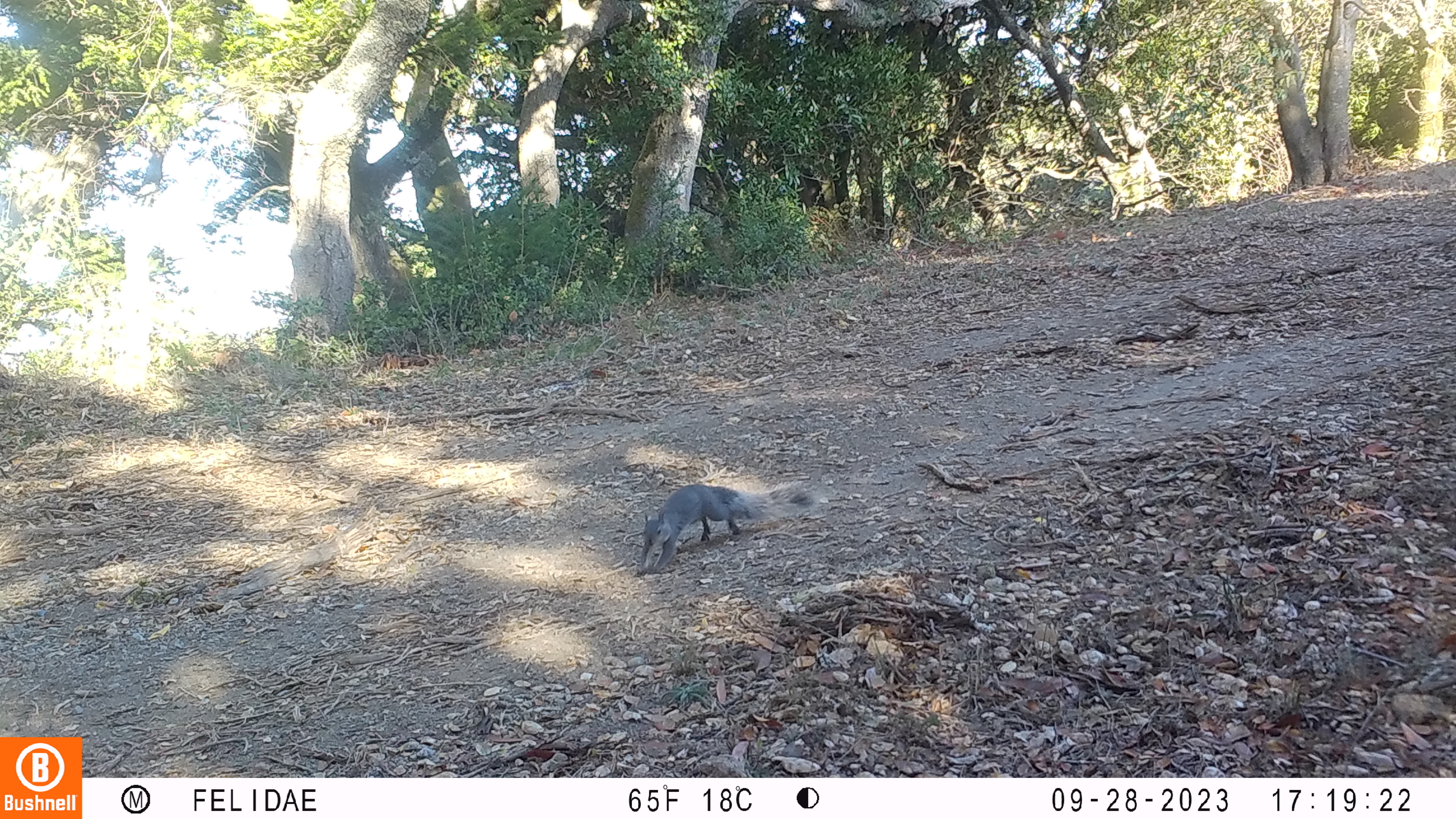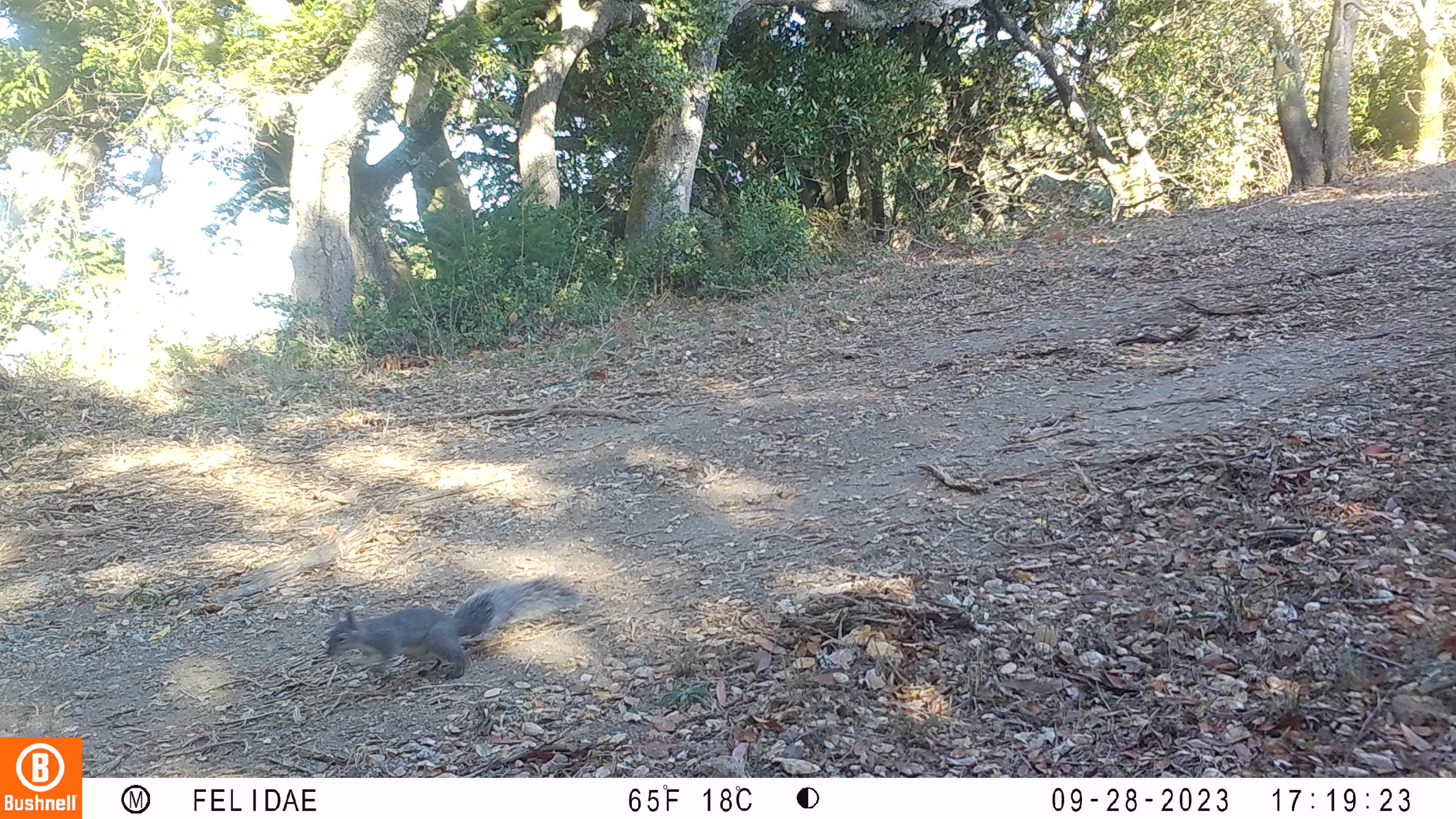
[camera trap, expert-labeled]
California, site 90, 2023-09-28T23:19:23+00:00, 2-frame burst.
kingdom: Animalia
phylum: Chordata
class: Mammalia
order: Rodentia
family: Sciuridae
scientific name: Sciuridae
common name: squirrel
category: unknown squirrel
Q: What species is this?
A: Unknown squirrel (squirrel) (Sciuridae).